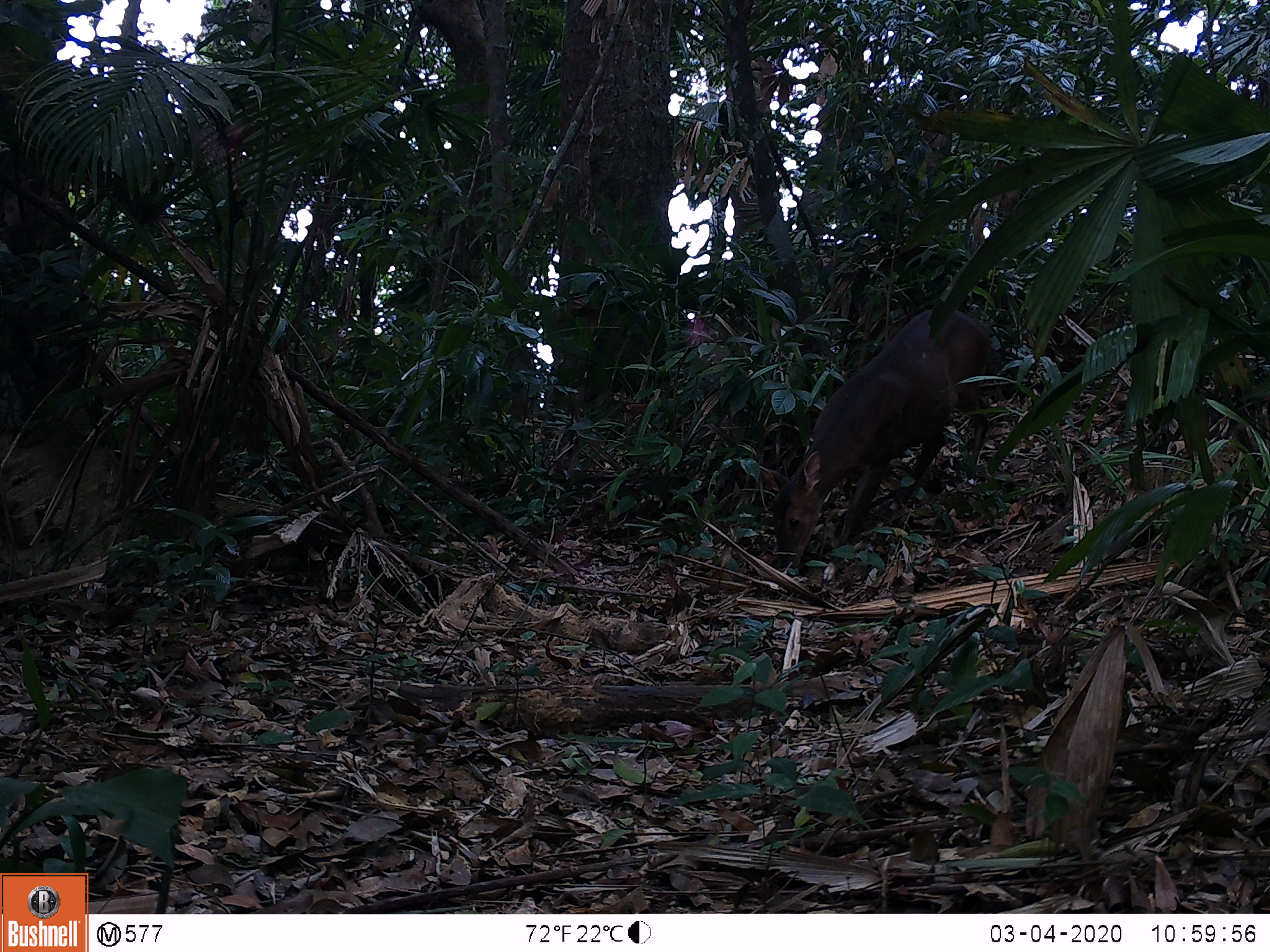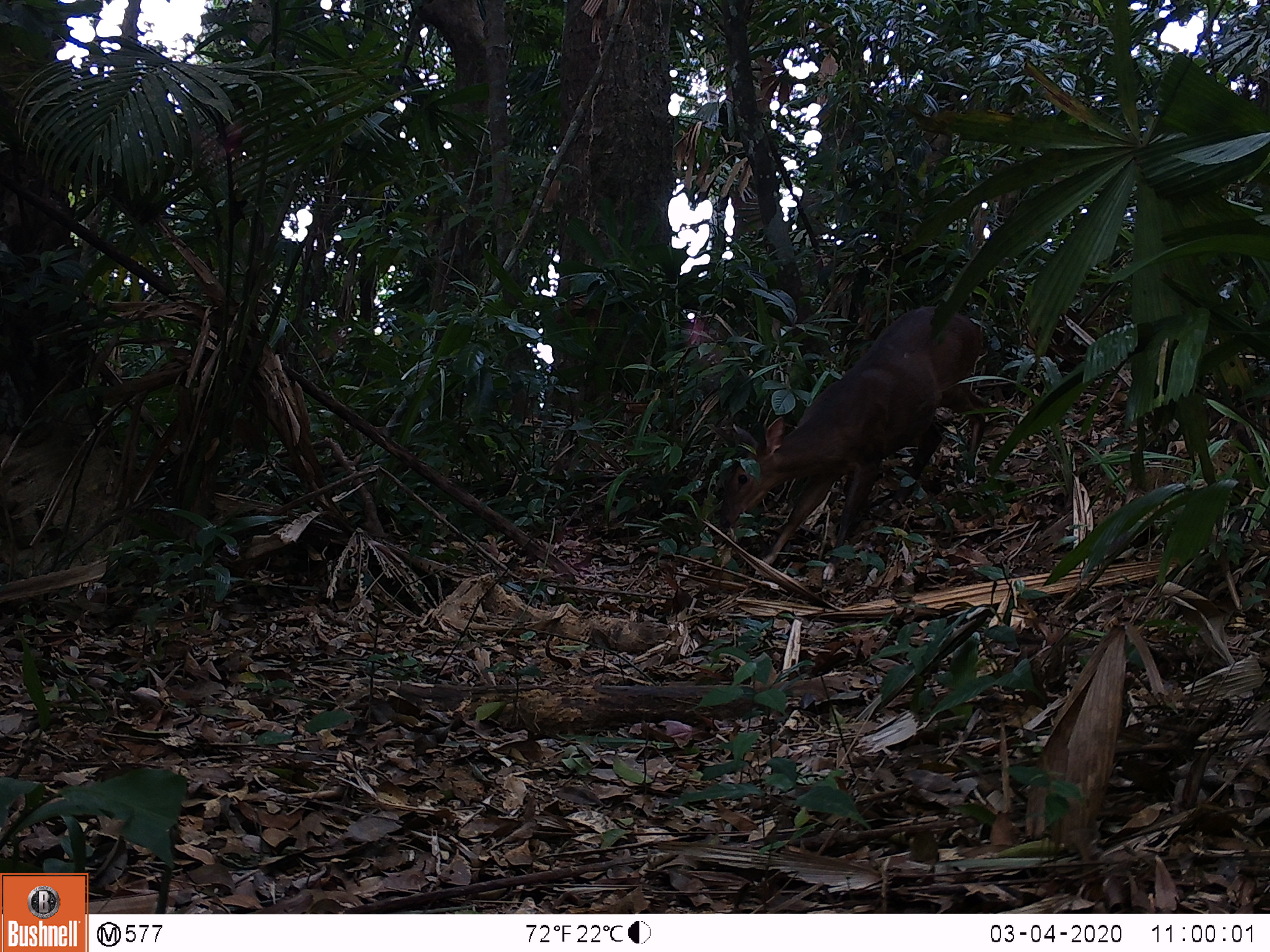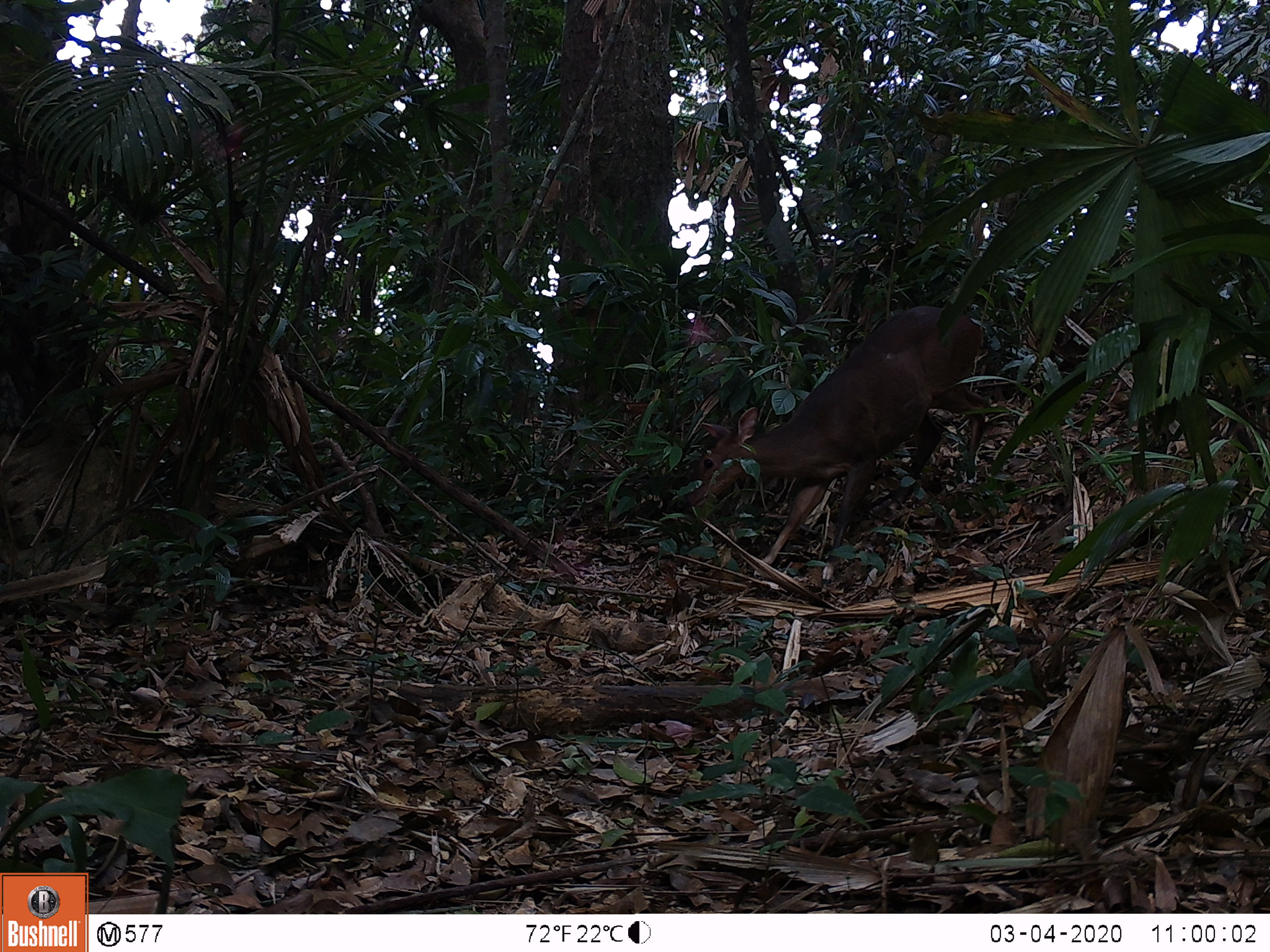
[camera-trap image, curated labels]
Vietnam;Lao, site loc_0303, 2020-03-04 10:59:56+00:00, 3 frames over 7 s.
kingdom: Animalia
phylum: Chordata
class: Mammalia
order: Artiodactyla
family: Cervidae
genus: Muntiacus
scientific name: Muntiacus vuquangensis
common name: large-antlered muntjac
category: large antlered muntjac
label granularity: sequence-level